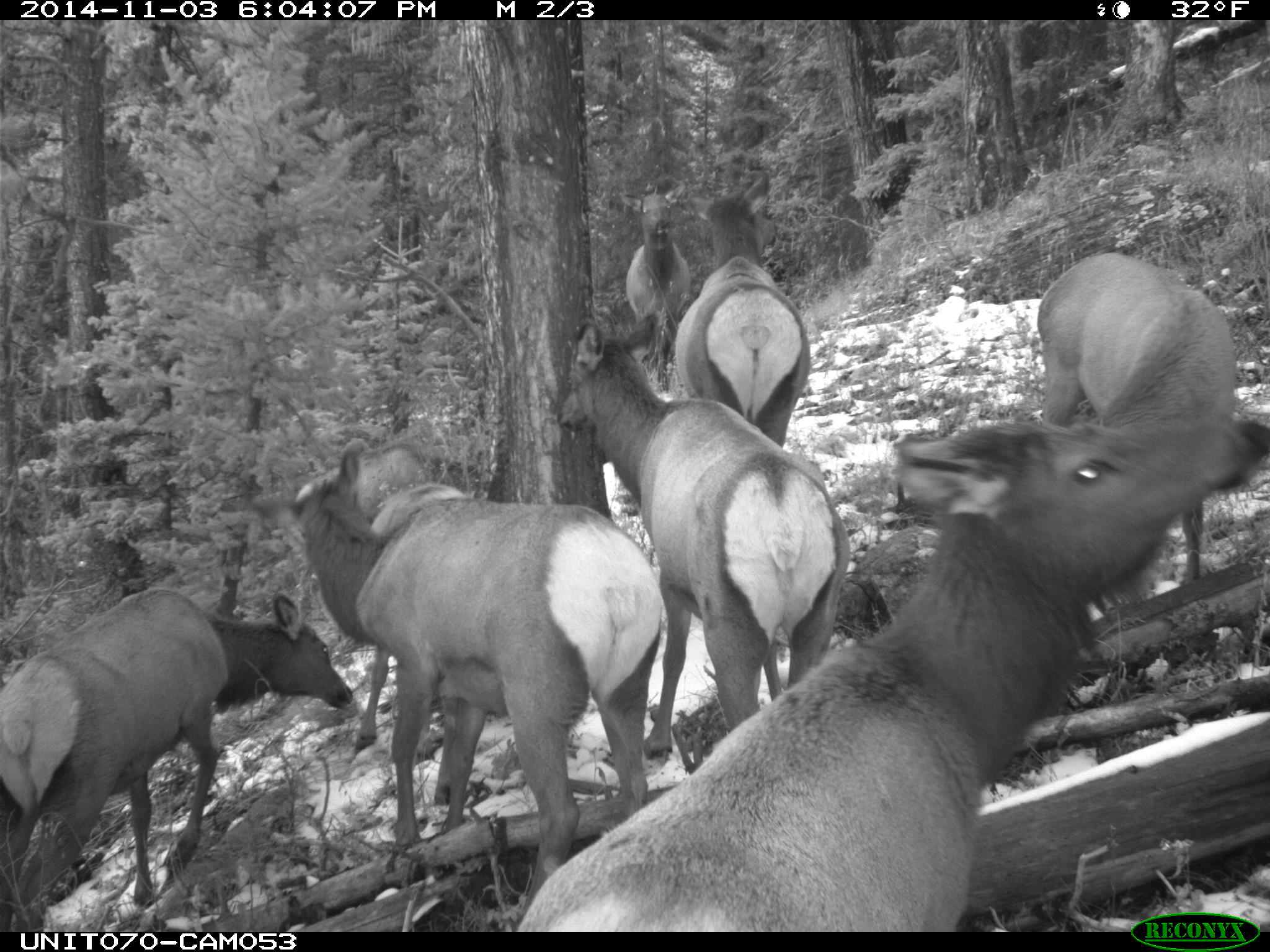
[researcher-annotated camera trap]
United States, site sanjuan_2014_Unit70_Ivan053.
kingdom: Animalia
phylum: Chordata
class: Mammalia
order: Artiodactyla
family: Cervidae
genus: Cervus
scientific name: Cervus elaphus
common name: red deer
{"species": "Cervus elaphus (red deer)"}